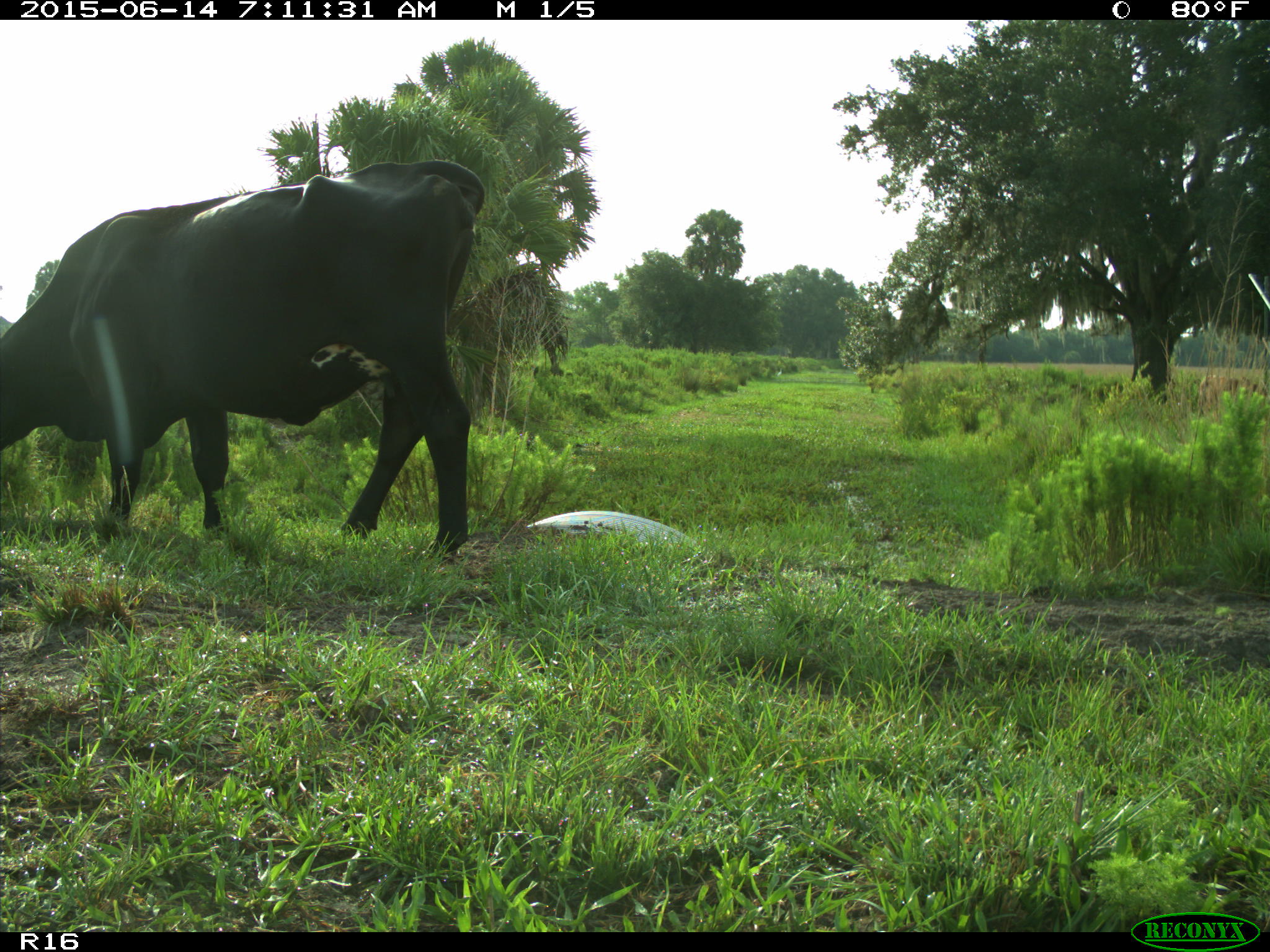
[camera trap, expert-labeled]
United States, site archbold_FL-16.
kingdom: Animalia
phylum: Chordata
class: Mammalia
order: Artiodactyla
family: Bovidae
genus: Bos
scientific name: Bos taurus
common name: domestic cow